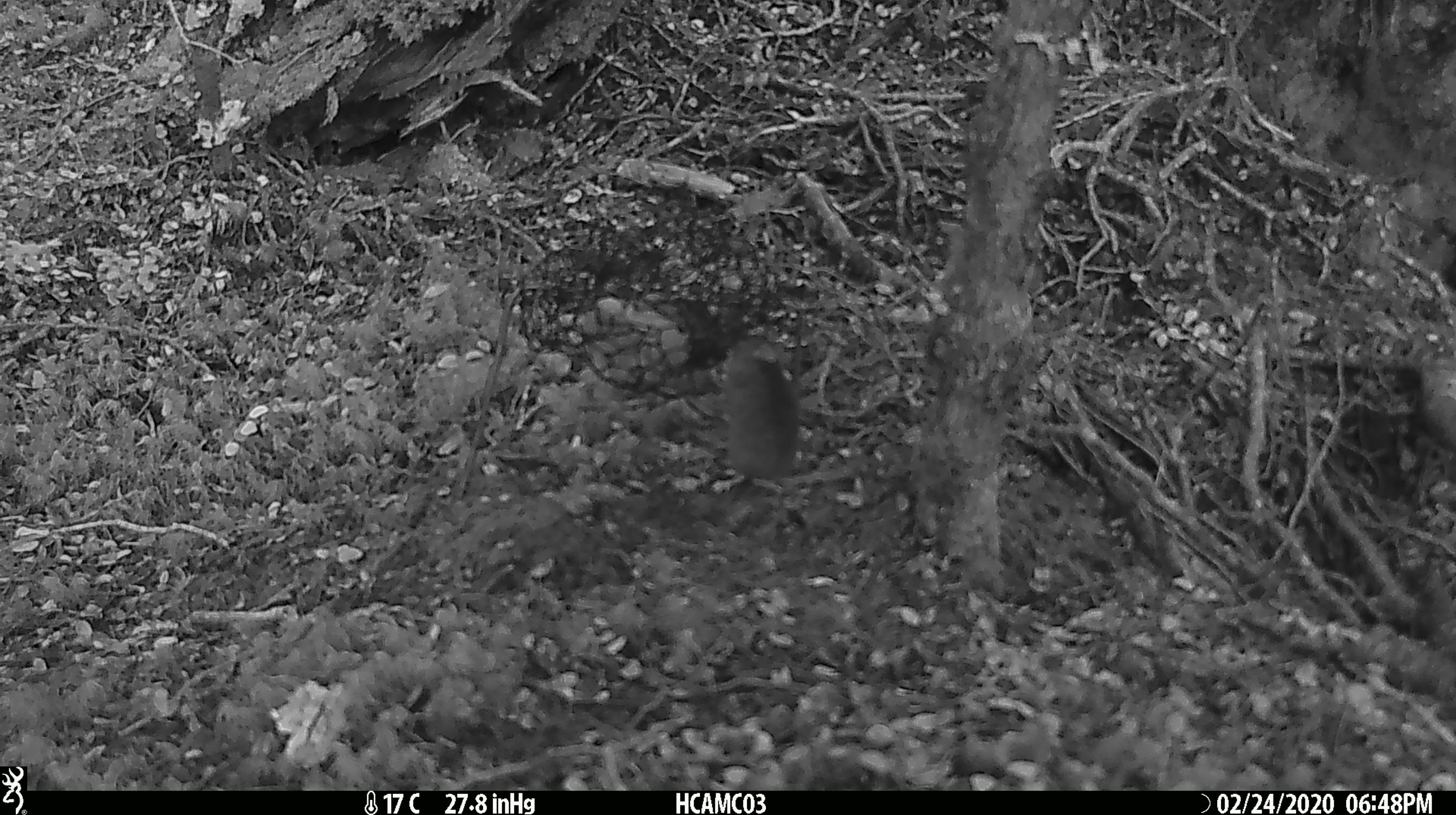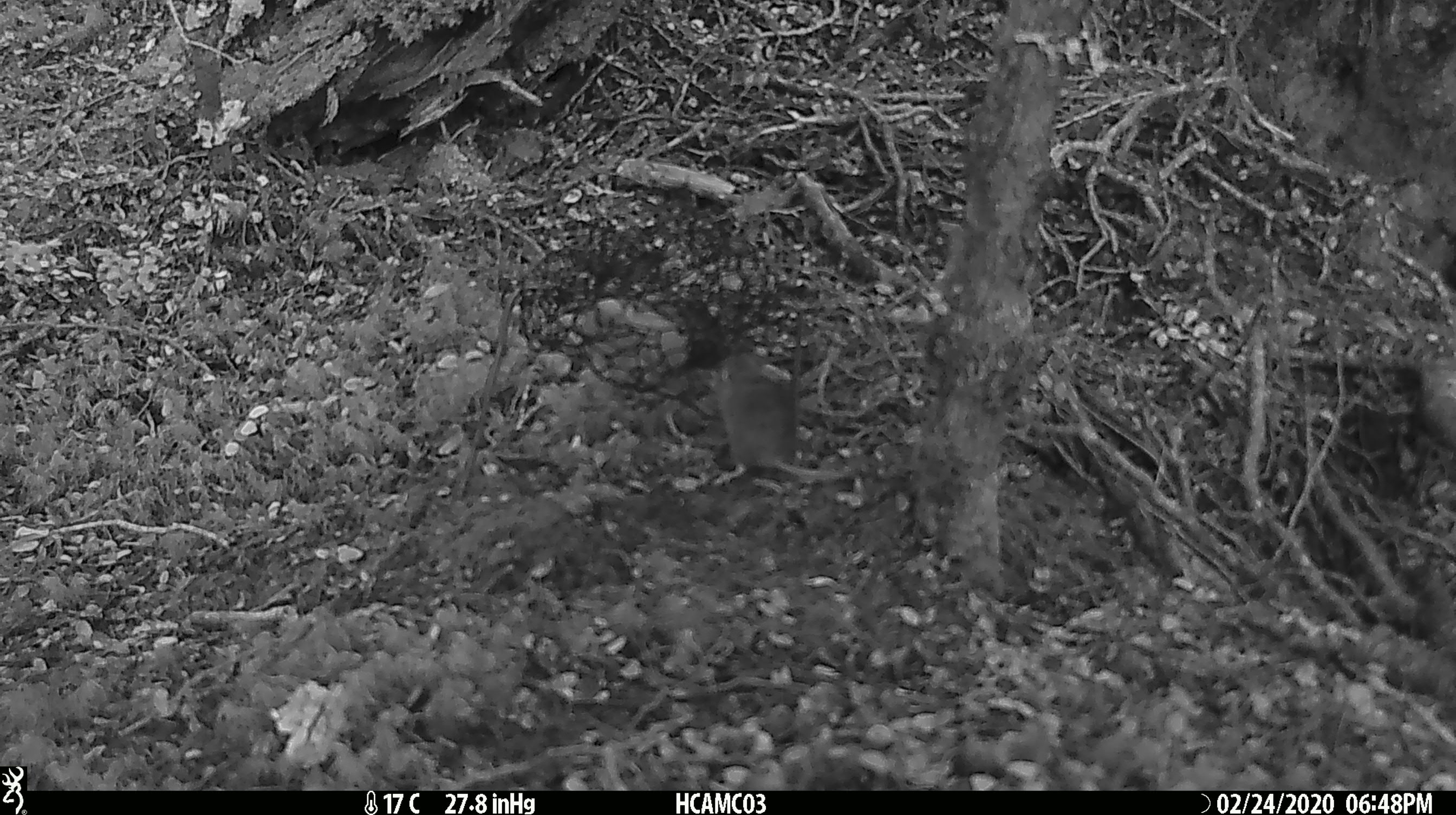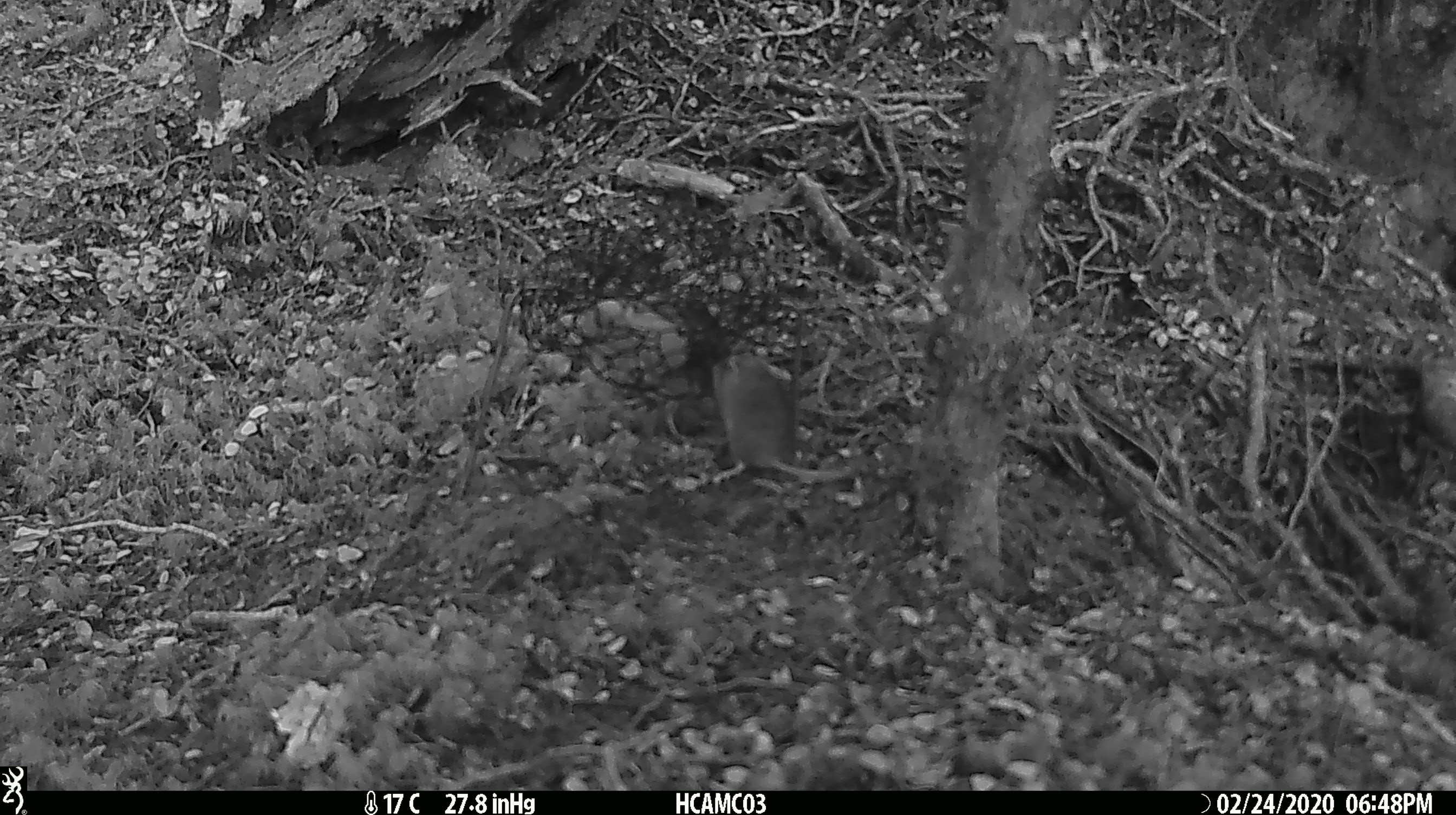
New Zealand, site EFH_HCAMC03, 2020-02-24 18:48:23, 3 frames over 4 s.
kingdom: Animalia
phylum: Chordata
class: Mammalia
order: Rodentia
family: Muridae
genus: Mus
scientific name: Mus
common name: mouse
Mouse (Mus).